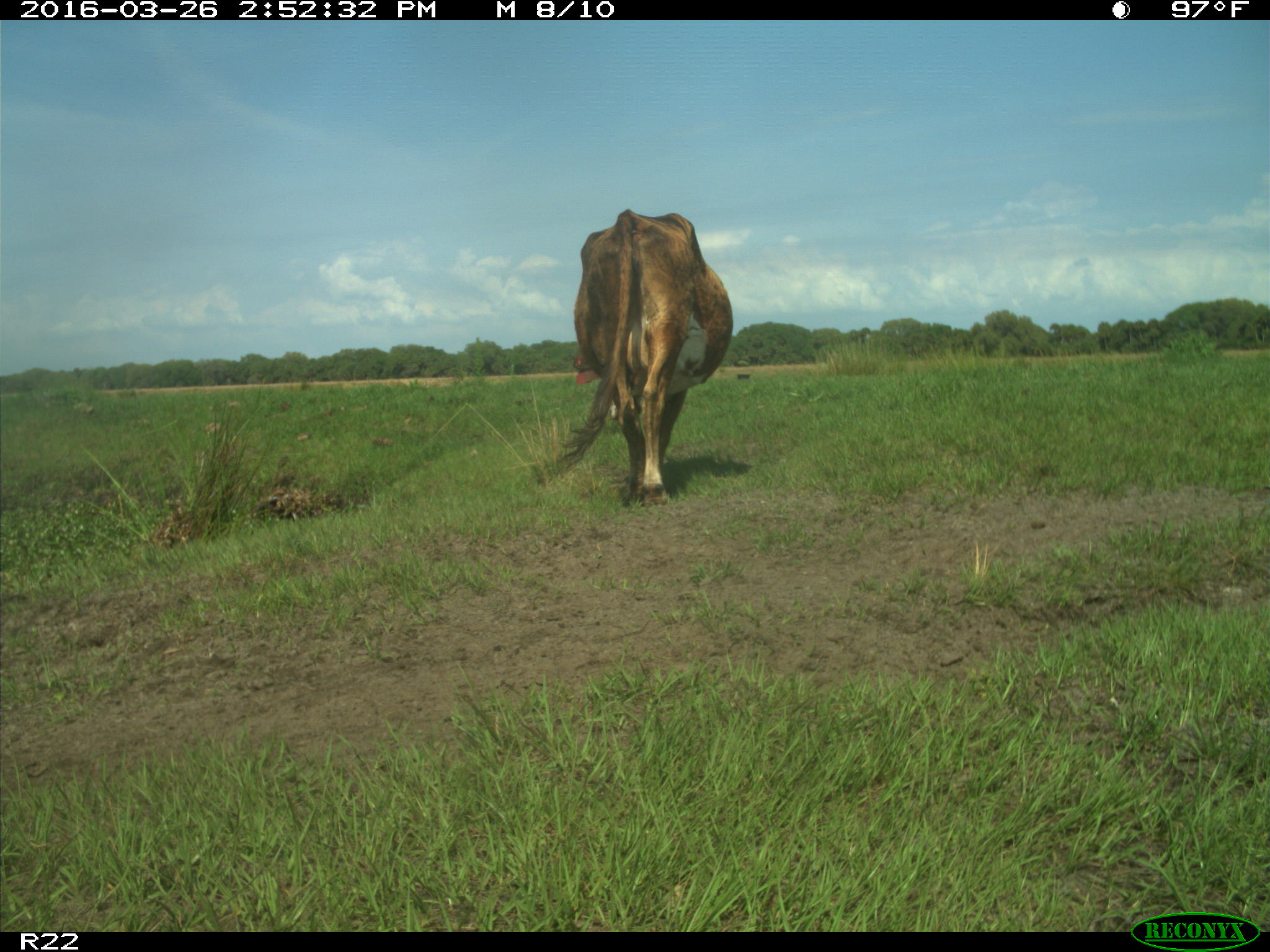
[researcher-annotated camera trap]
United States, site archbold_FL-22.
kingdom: Animalia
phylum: Chordata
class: Mammalia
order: Artiodactyla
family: Bovidae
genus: Bos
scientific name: Bos taurus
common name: domestic cow